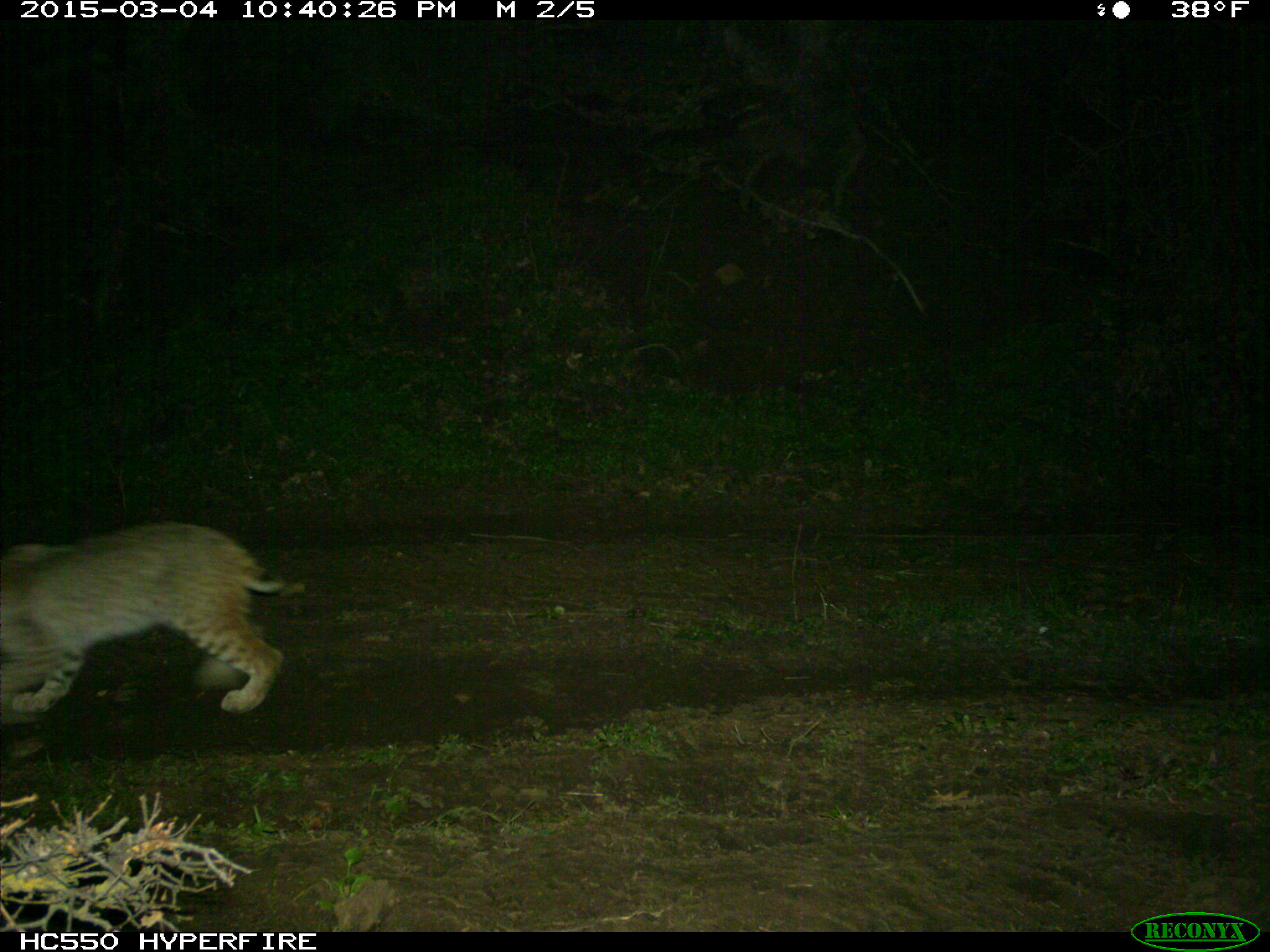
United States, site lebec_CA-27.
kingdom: Animalia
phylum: Chordata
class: Mammalia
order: Carnivora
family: Felidae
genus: Lynx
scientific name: Lynx rufus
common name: bobcat